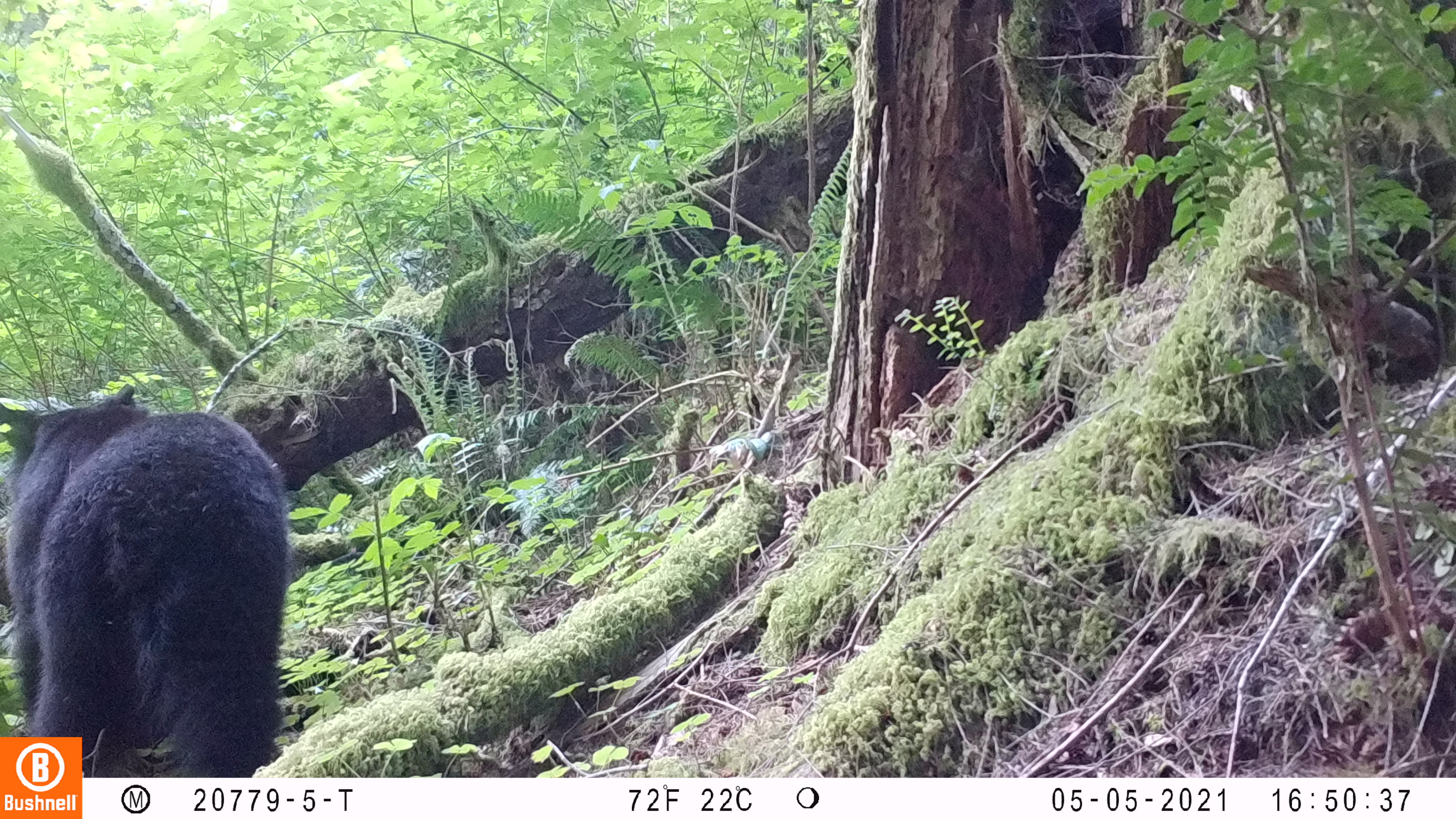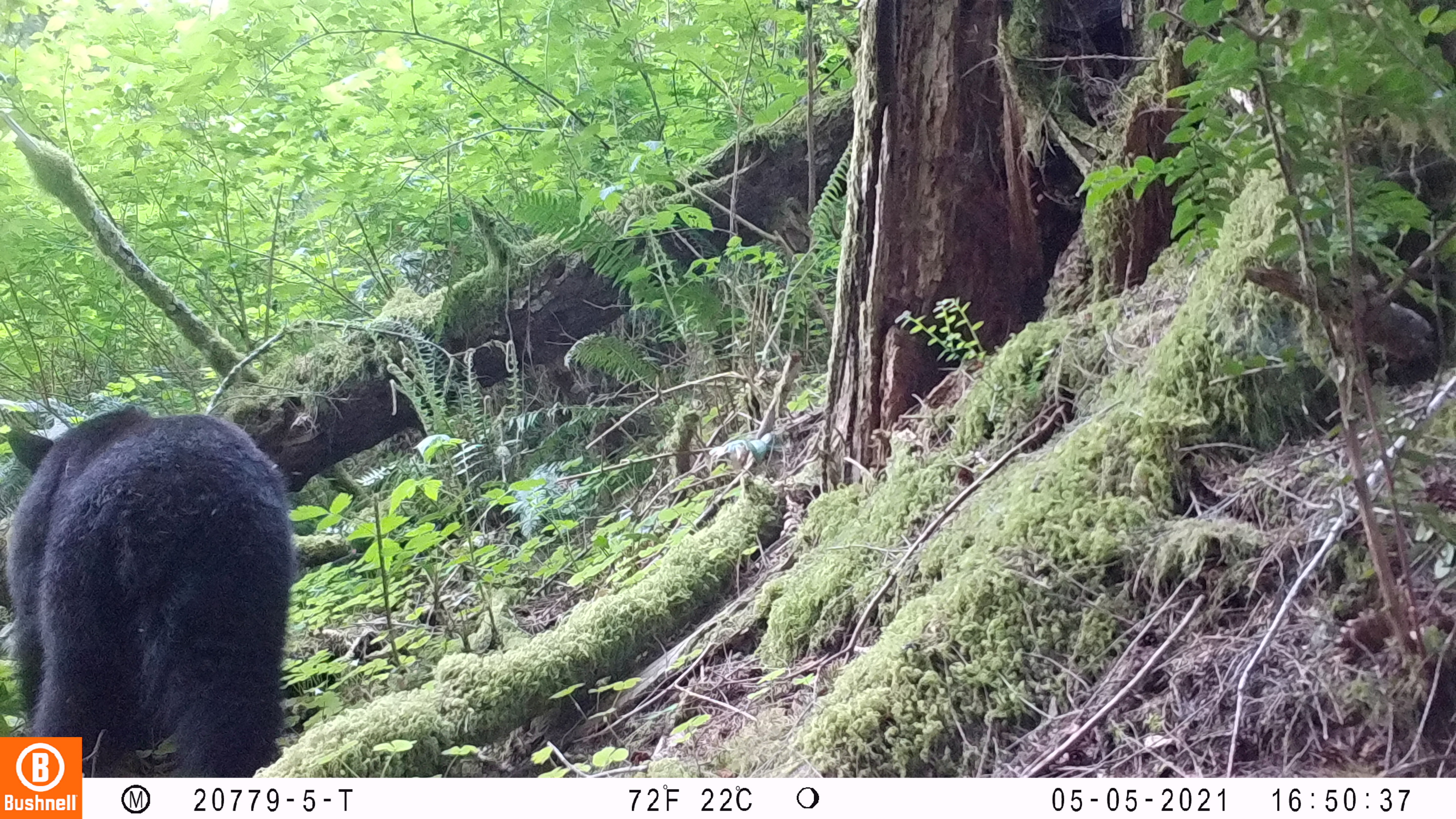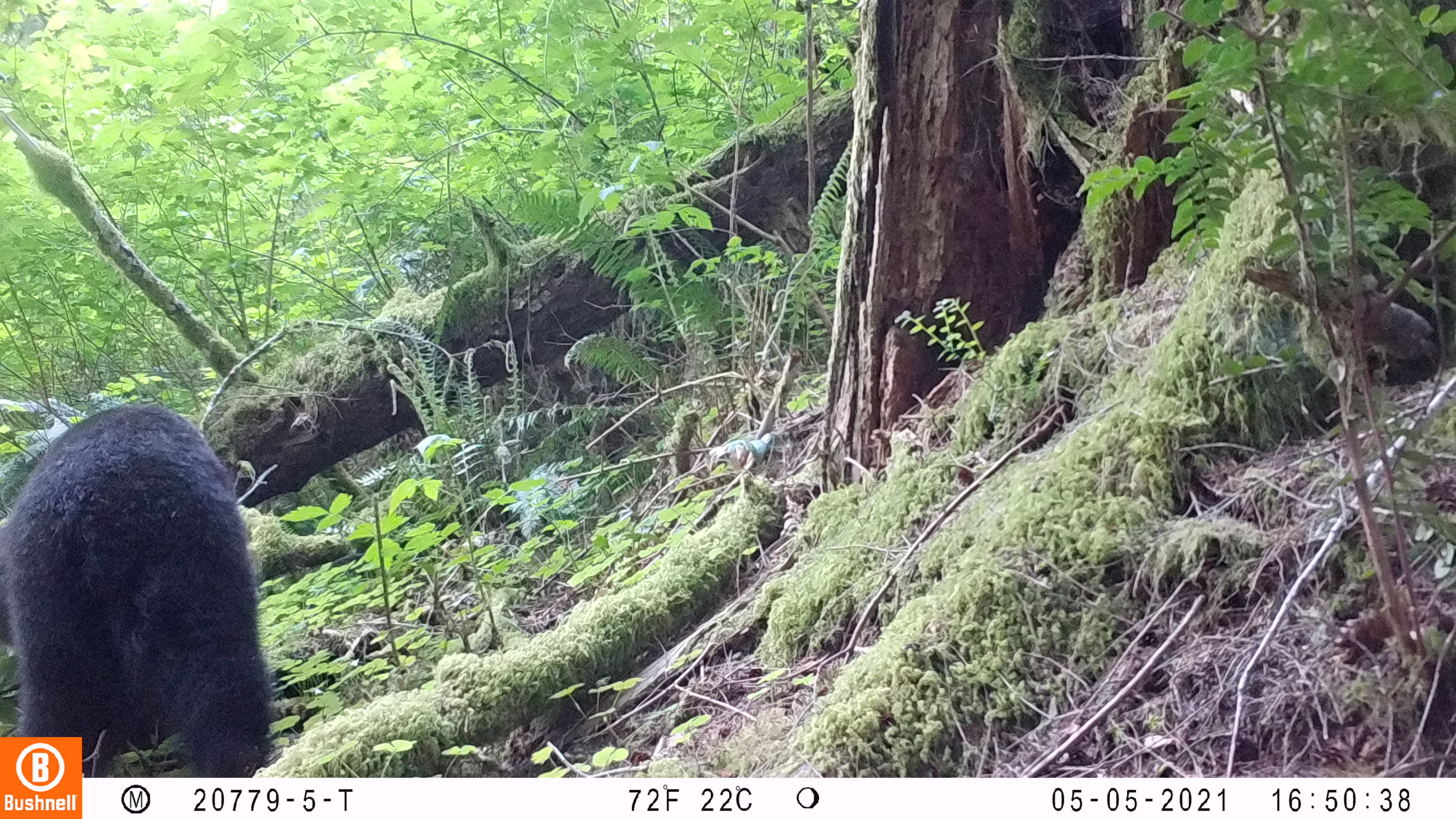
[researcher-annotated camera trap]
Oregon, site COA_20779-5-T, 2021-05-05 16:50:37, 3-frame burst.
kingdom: Animalia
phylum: Chordata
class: Mammalia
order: Carnivora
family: Ursidae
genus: Ursus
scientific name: Ursus americanus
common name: american black bear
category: black bear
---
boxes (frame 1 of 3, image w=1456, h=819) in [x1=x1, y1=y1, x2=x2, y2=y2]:
black bear: [x1=0, y1=357, x2=314, y2=737]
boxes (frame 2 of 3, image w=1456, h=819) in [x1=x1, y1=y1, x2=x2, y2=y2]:
black bear: [x1=0, y1=382, x2=331, y2=735]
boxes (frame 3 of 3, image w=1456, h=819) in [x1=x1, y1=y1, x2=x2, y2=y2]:
black bear: [x1=0, y1=380, x2=303, y2=735]